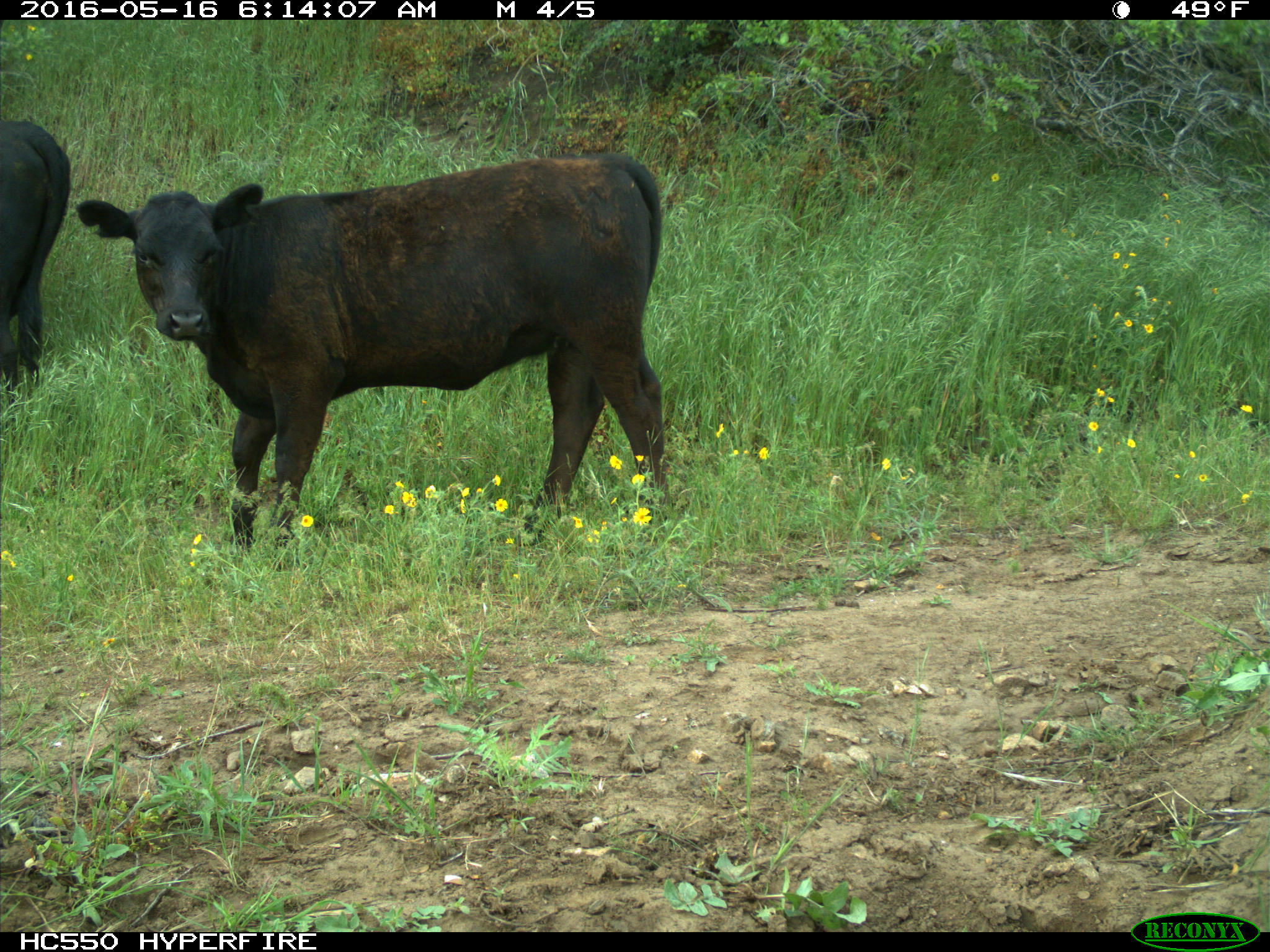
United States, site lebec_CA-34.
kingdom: Animalia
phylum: Chordata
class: Mammalia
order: Artiodactyla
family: Bovidae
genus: Bos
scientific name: Bos taurus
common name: domestic cow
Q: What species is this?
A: Bos taurus (domestic cow).